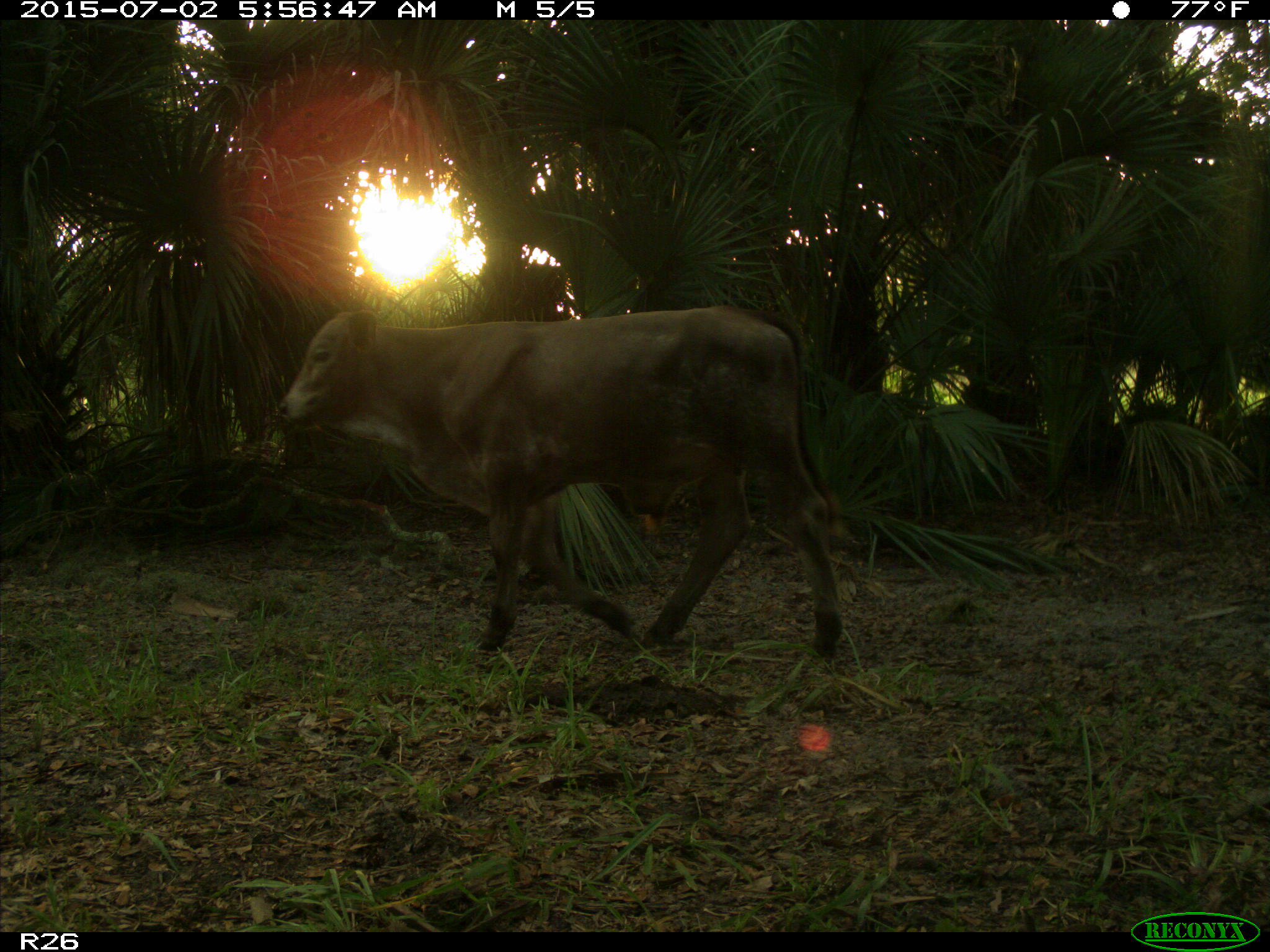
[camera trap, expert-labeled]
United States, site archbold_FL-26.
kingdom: Animalia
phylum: Chordata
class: Mammalia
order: Artiodactyla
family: Bovidae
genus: Bos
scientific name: Bos taurus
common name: domestic cow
Bos taurus (domestic cow).